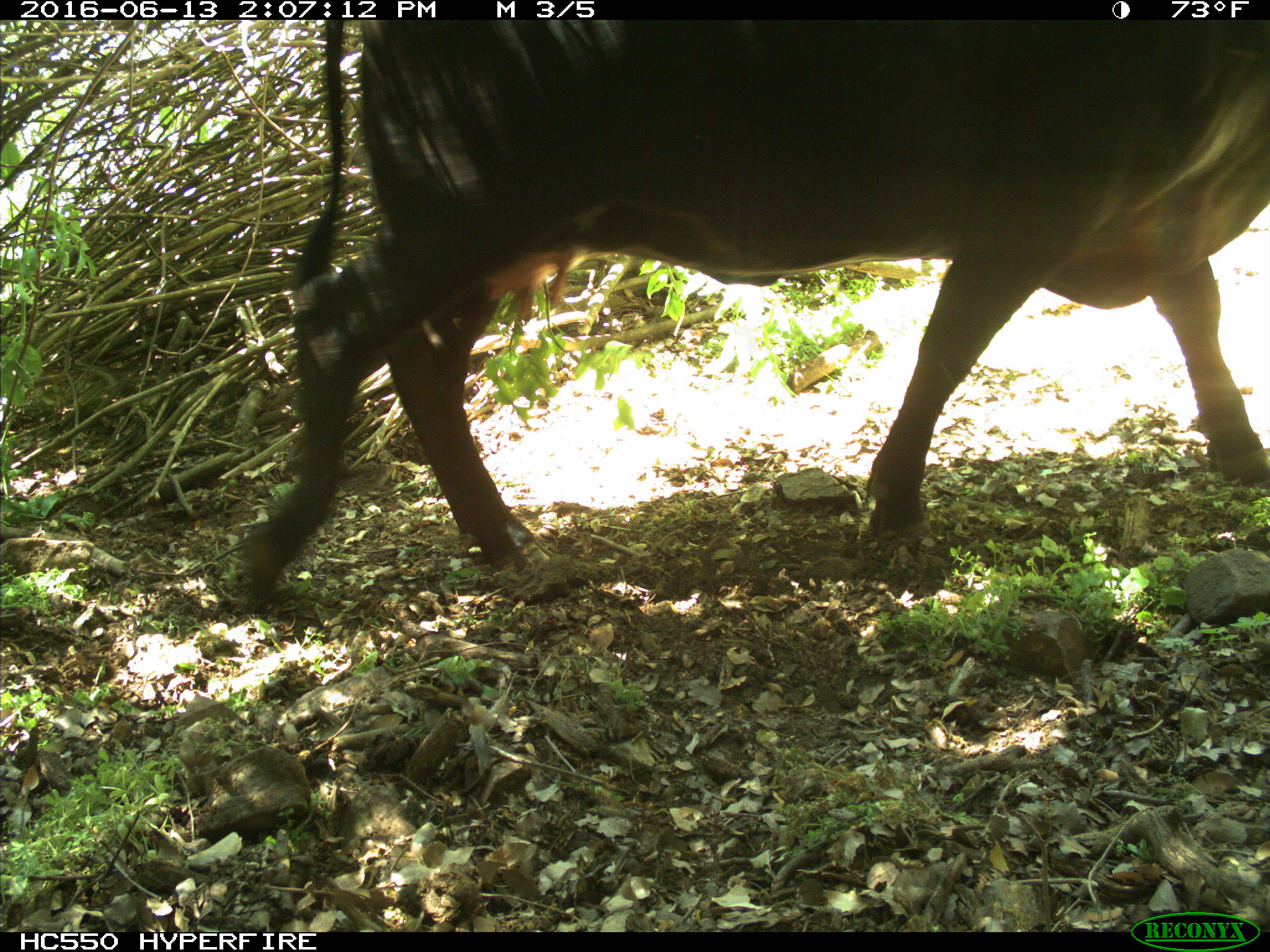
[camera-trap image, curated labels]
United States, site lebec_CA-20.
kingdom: Animalia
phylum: Chordata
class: Mammalia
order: Artiodactyla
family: Bovidae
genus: Bos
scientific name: Bos taurus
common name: domestic cow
Bos taurus (domestic cow).